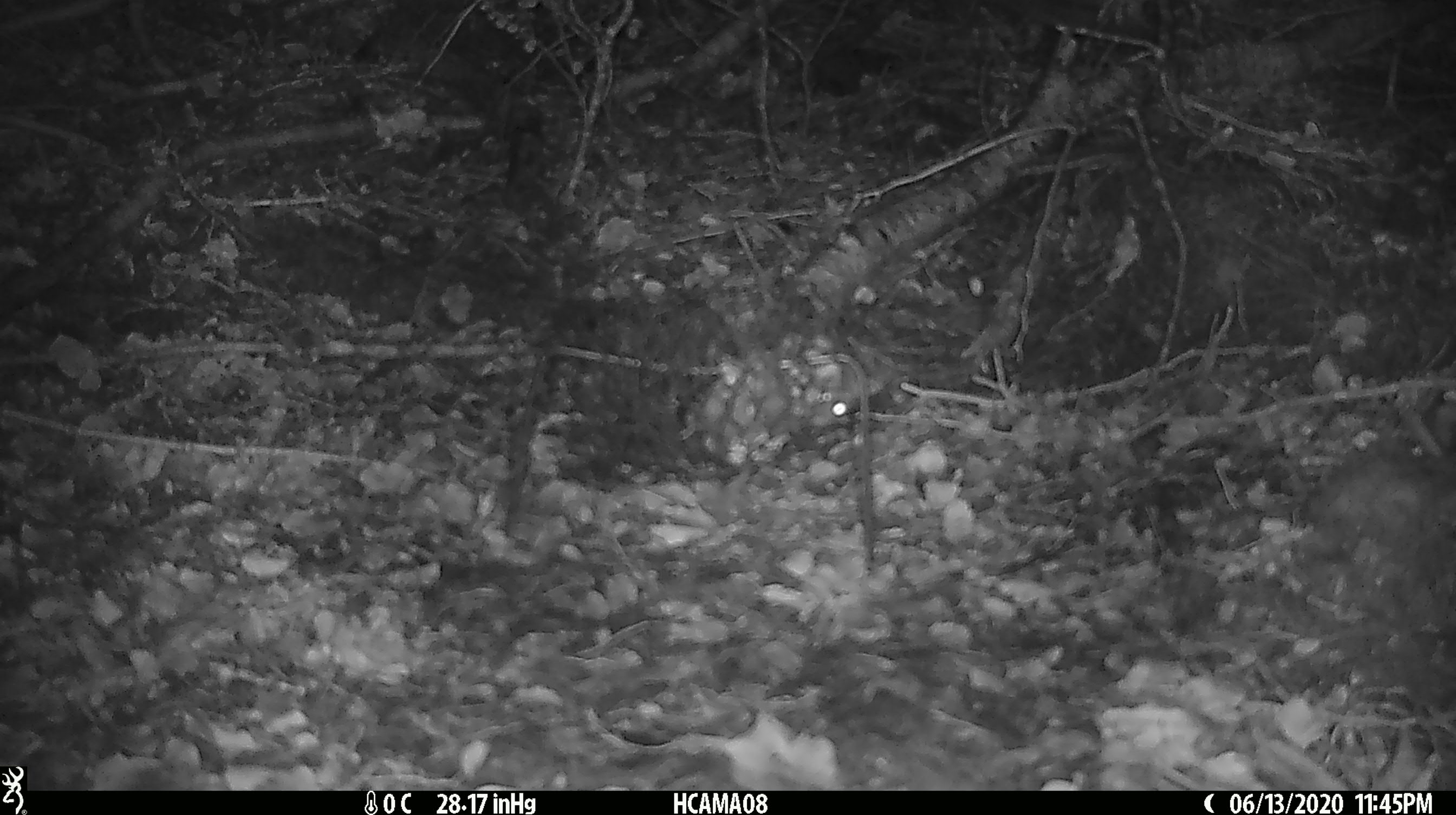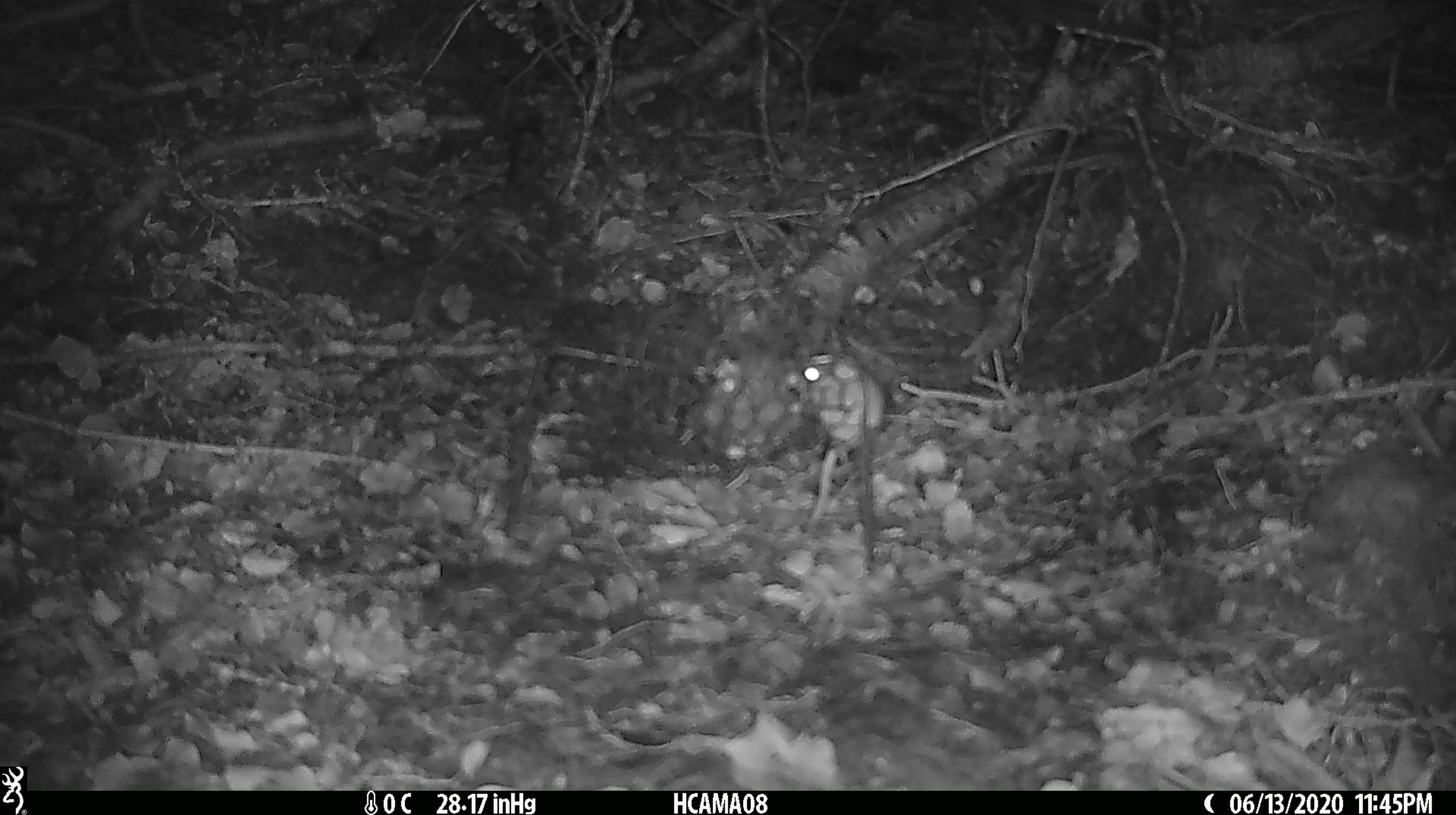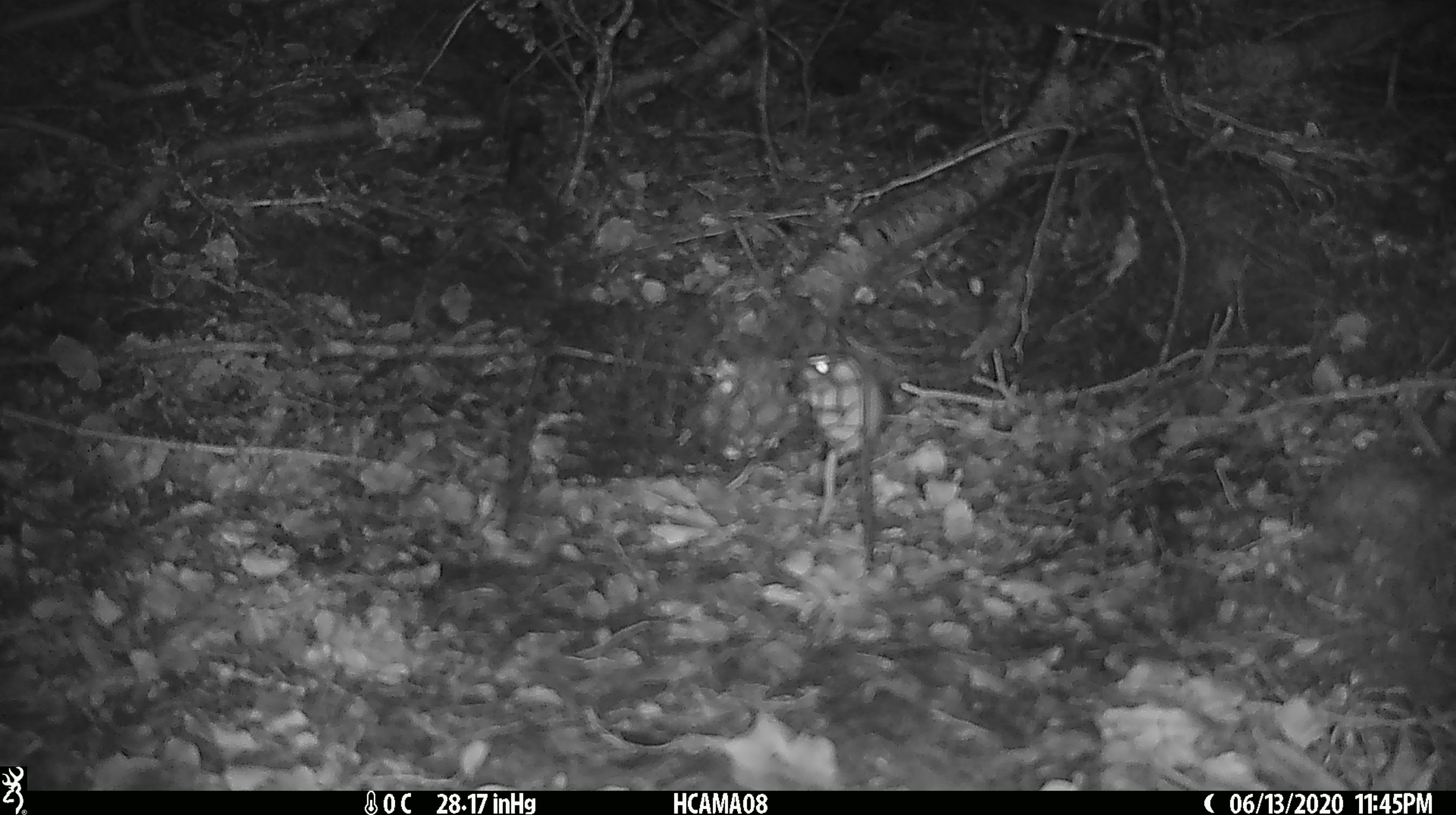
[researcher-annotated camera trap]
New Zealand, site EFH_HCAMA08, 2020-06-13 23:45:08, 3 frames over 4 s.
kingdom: Animalia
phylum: Chordata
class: Mammalia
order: Rodentia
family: Muridae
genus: Mus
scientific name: Mus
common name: mouse